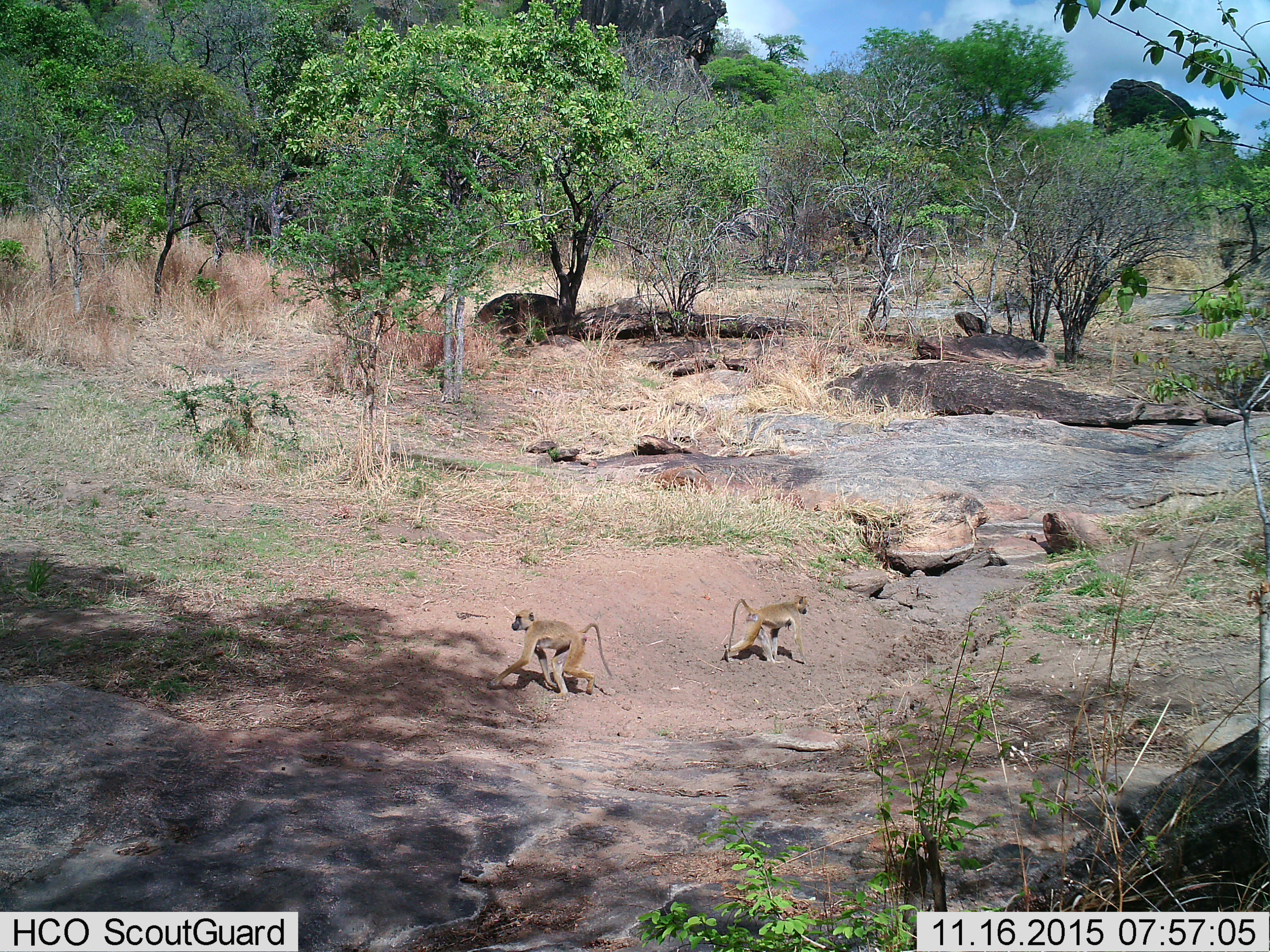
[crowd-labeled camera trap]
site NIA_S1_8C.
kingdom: Animalia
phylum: Chordata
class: Mammalia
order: Primates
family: Cercopithecidae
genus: Papio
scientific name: Papio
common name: baboon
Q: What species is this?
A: Baboon (Papio).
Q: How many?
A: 2.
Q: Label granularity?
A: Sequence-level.